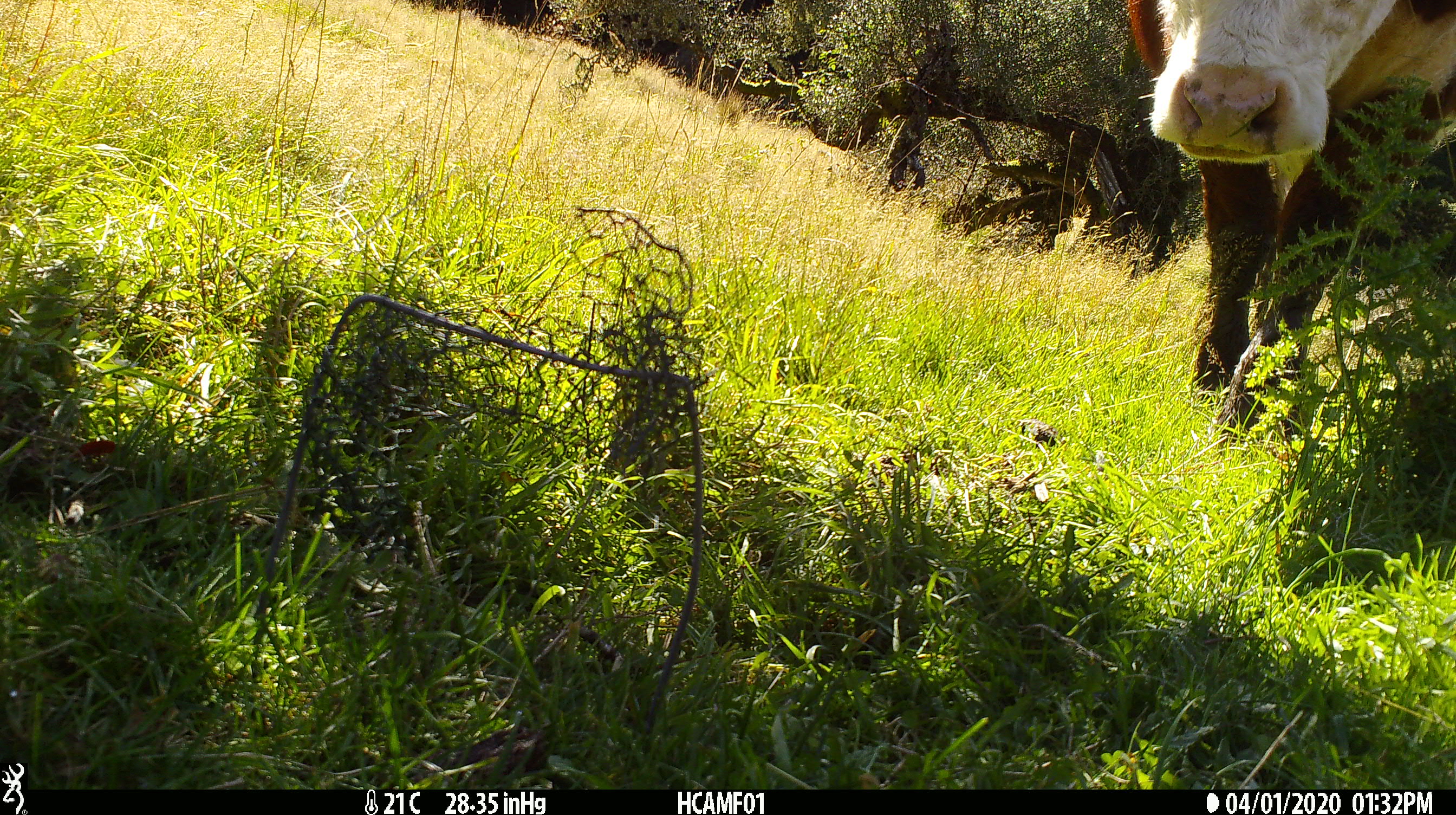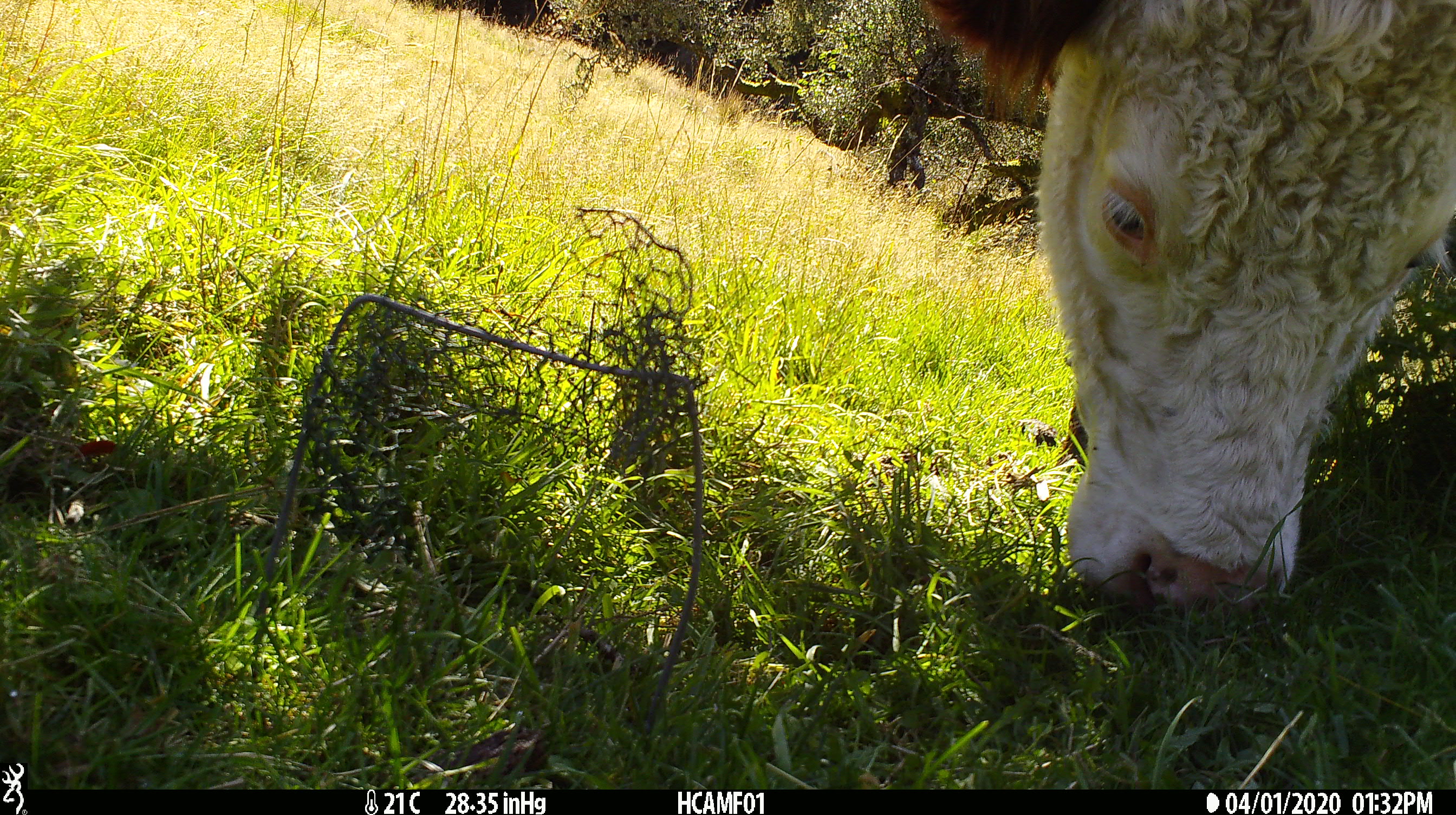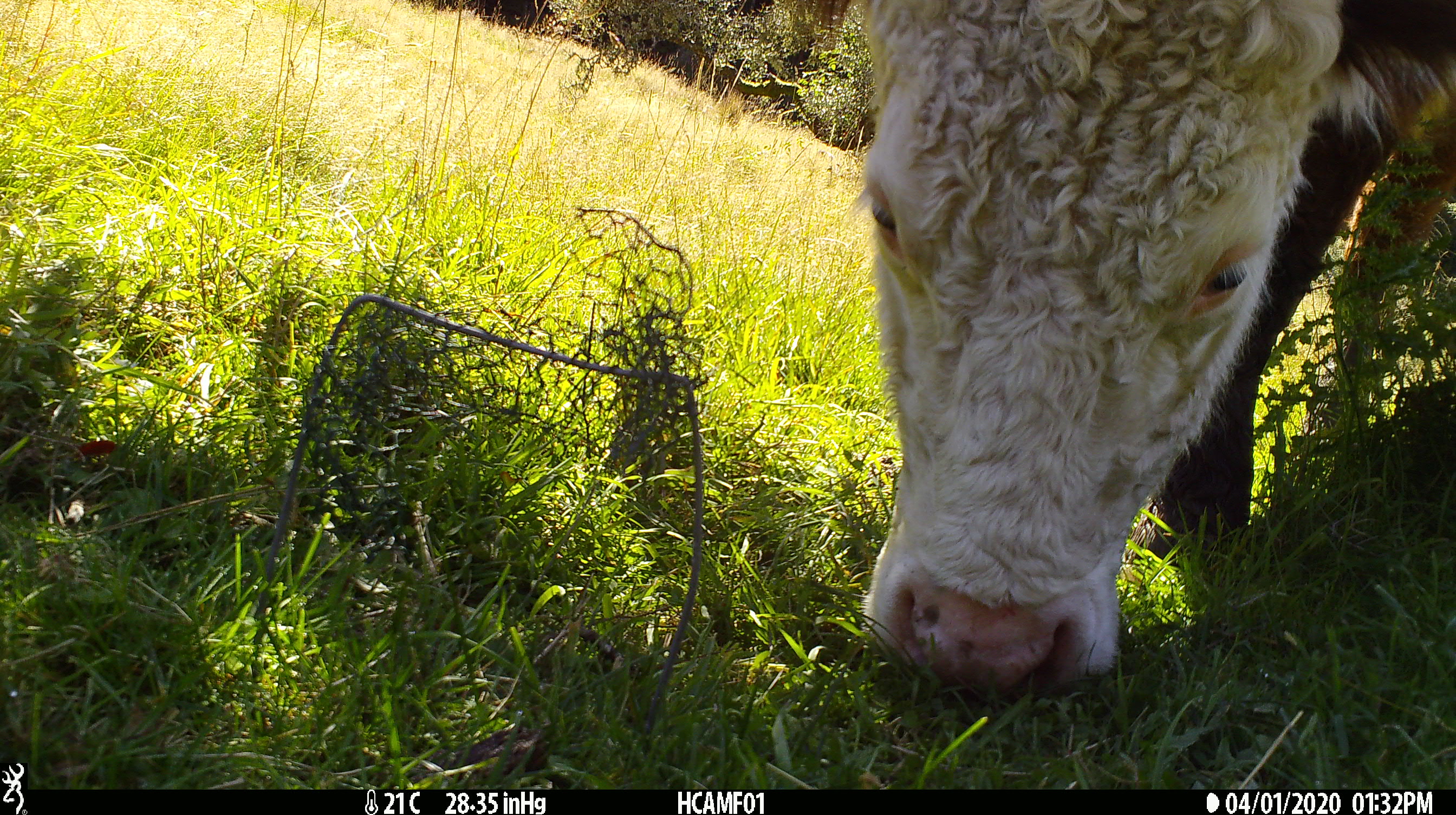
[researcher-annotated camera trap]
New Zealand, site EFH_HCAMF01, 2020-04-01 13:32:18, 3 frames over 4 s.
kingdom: Animalia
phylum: Chordata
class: Mammalia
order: Artiodactyla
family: Bovidae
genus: Bos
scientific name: Bos taurus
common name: domestic cow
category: cow